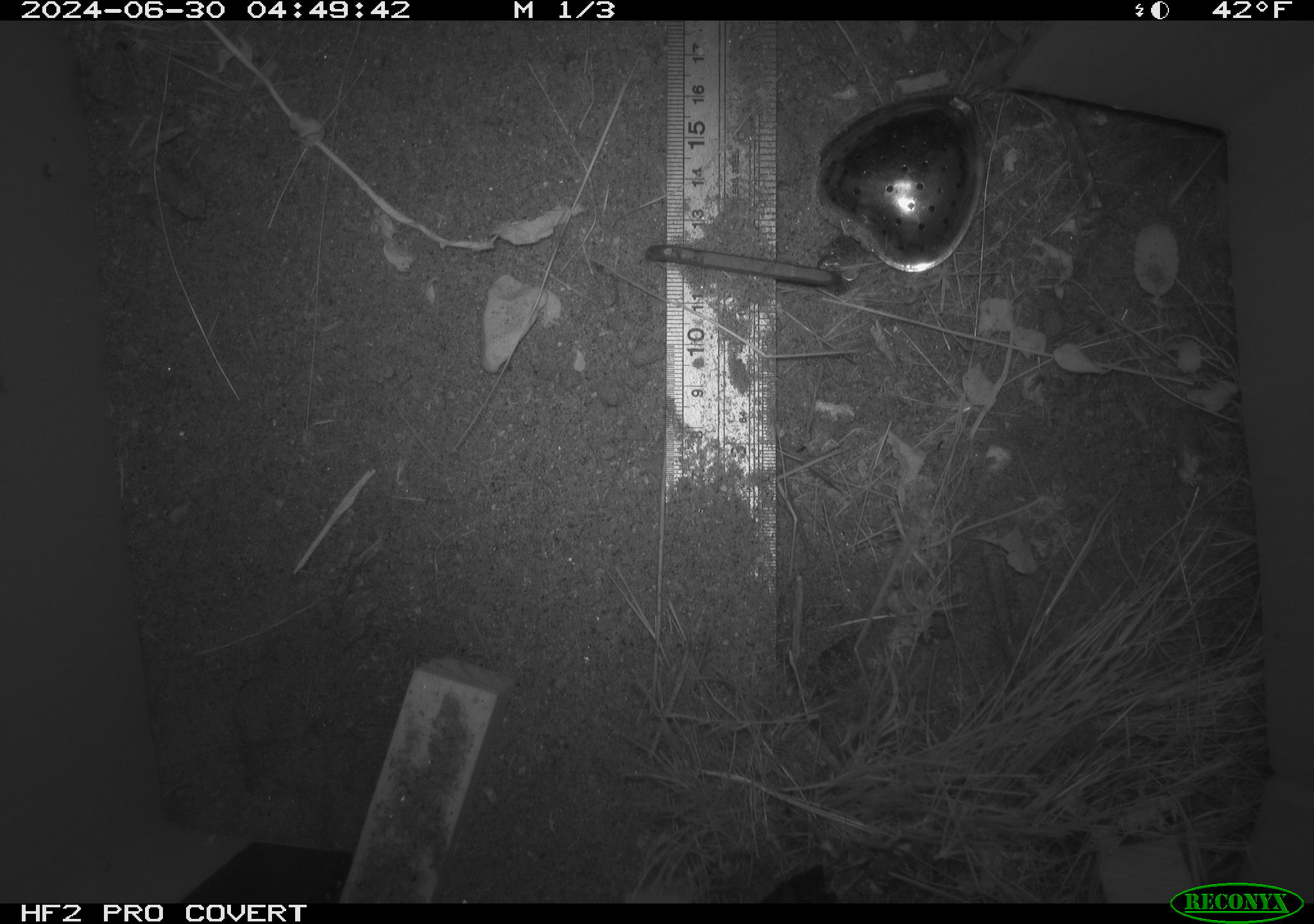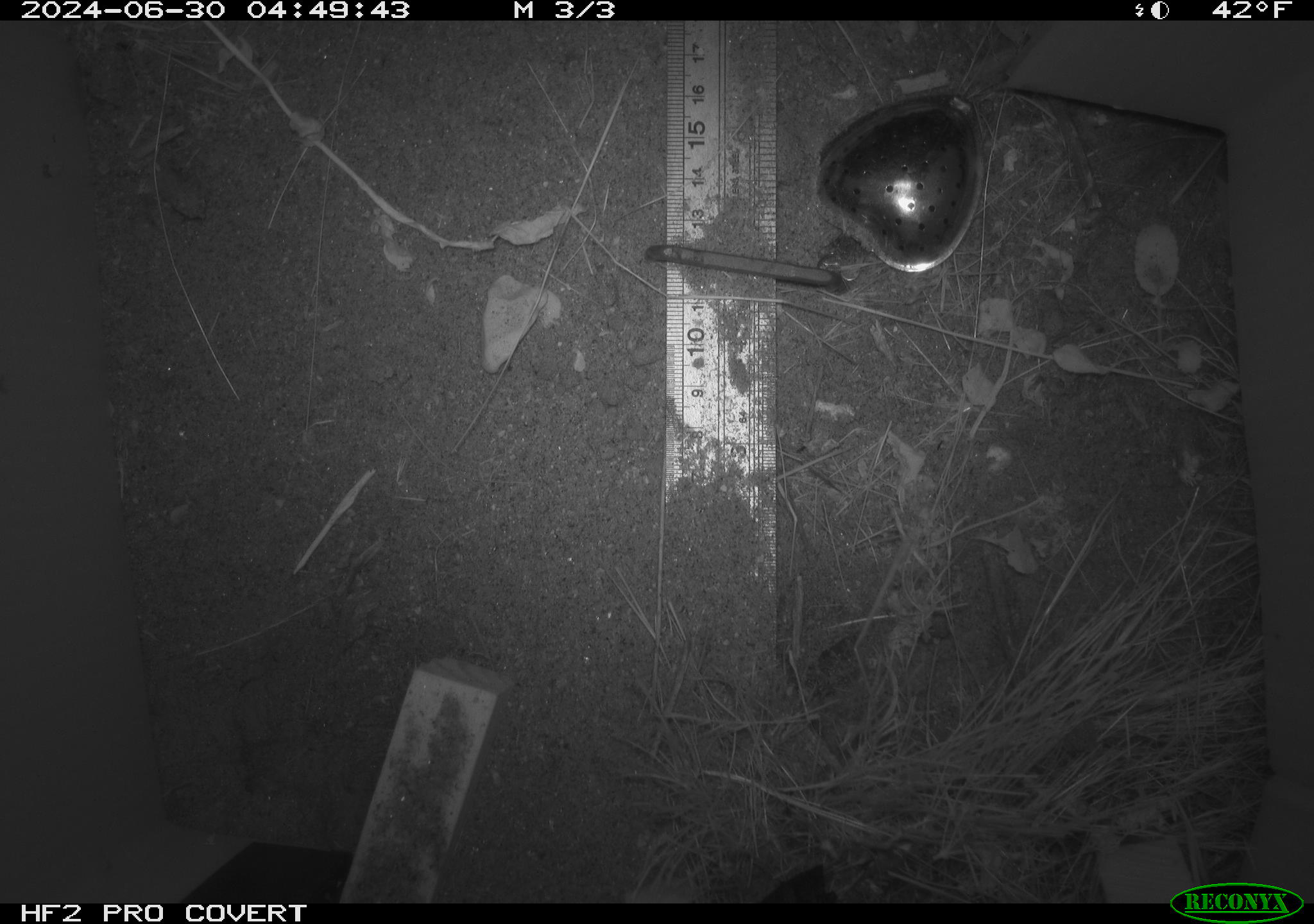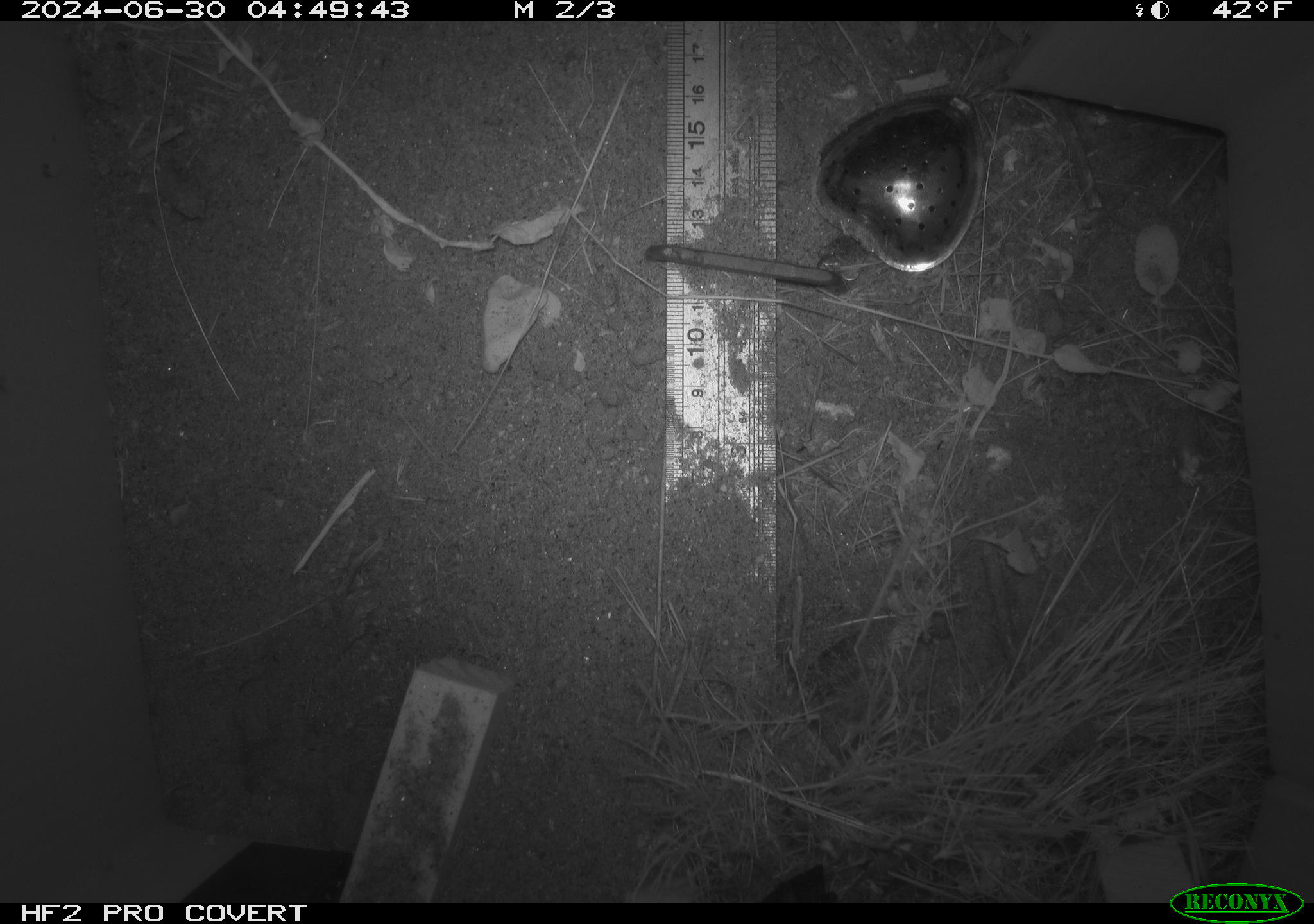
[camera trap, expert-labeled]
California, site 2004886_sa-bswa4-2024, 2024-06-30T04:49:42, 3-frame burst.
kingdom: Animalia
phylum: Chordata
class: Mammalia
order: Rodentia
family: Heteromyidae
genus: Dipodomys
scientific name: Dipodomys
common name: kangaroo rats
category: dipodomys species